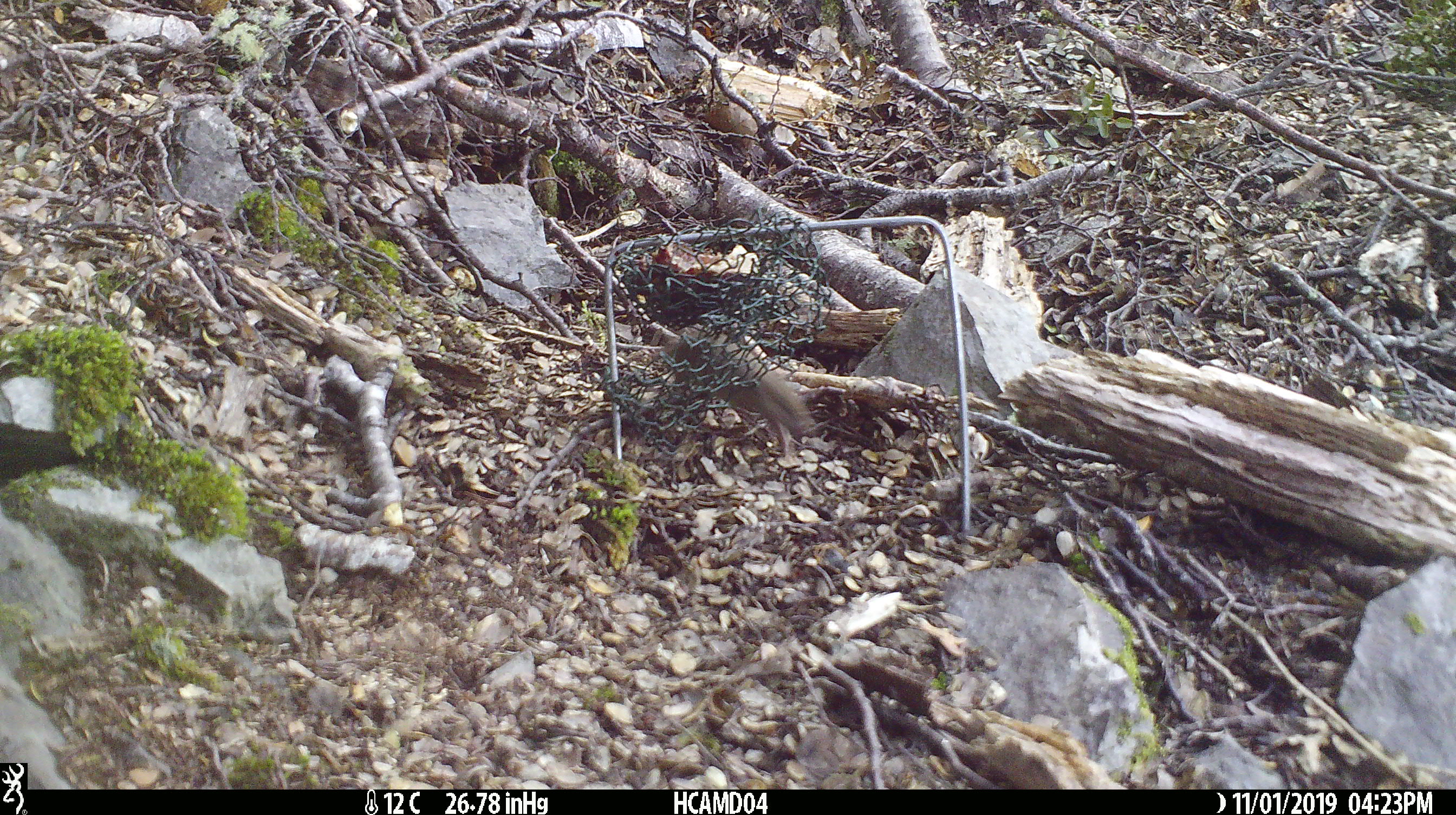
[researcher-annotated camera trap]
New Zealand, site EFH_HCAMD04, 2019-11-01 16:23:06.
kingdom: Animalia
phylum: Chordata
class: Mammalia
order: Rodentia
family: Muridae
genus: Mus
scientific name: Mus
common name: mouse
Mouse (Mus).